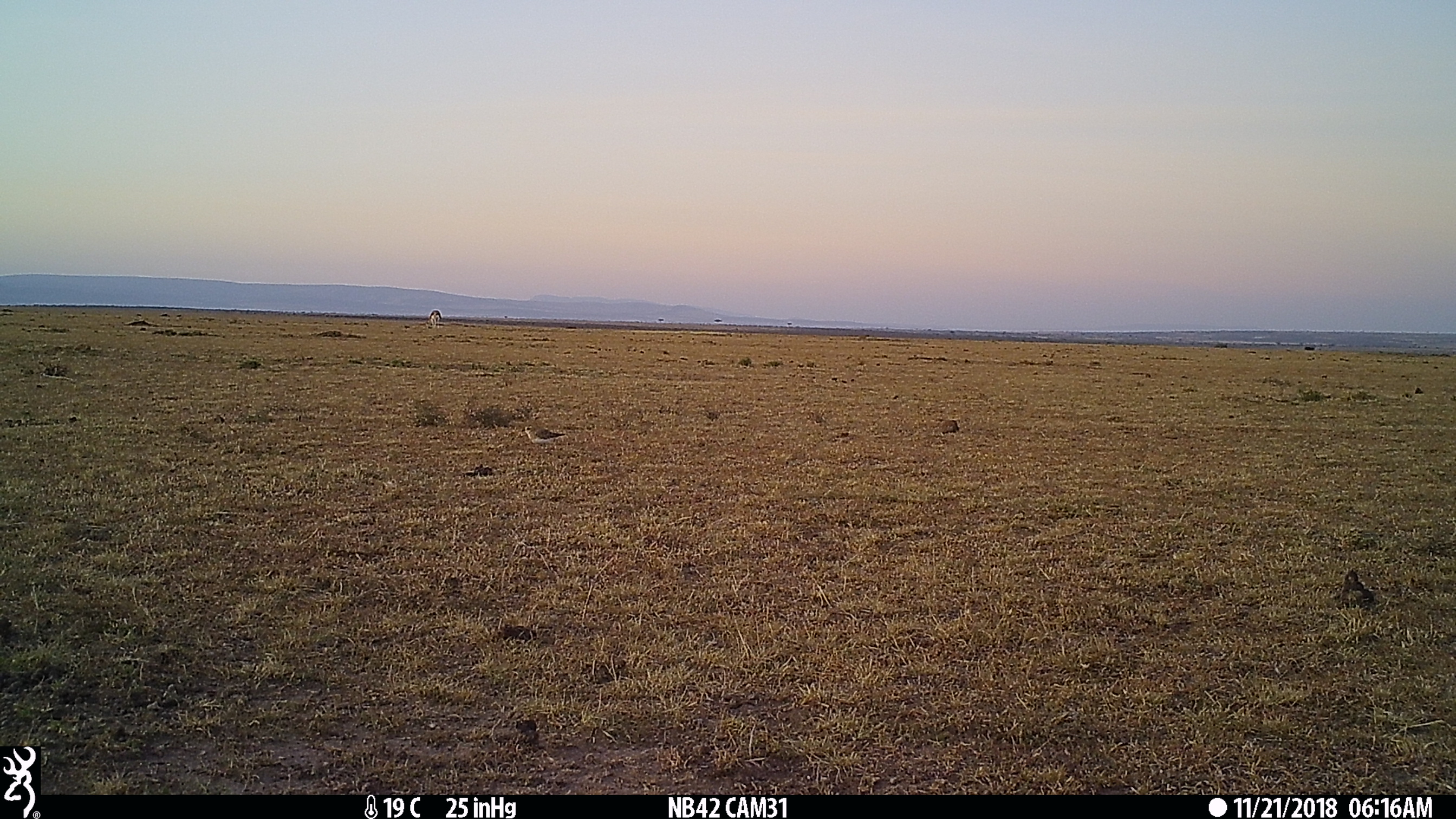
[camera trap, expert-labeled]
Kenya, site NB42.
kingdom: Animalia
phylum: Chordata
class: Aves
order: Charadriiformes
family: Charadriidae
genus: Charadrius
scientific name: Charadrius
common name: plover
Plover (Charadrius).